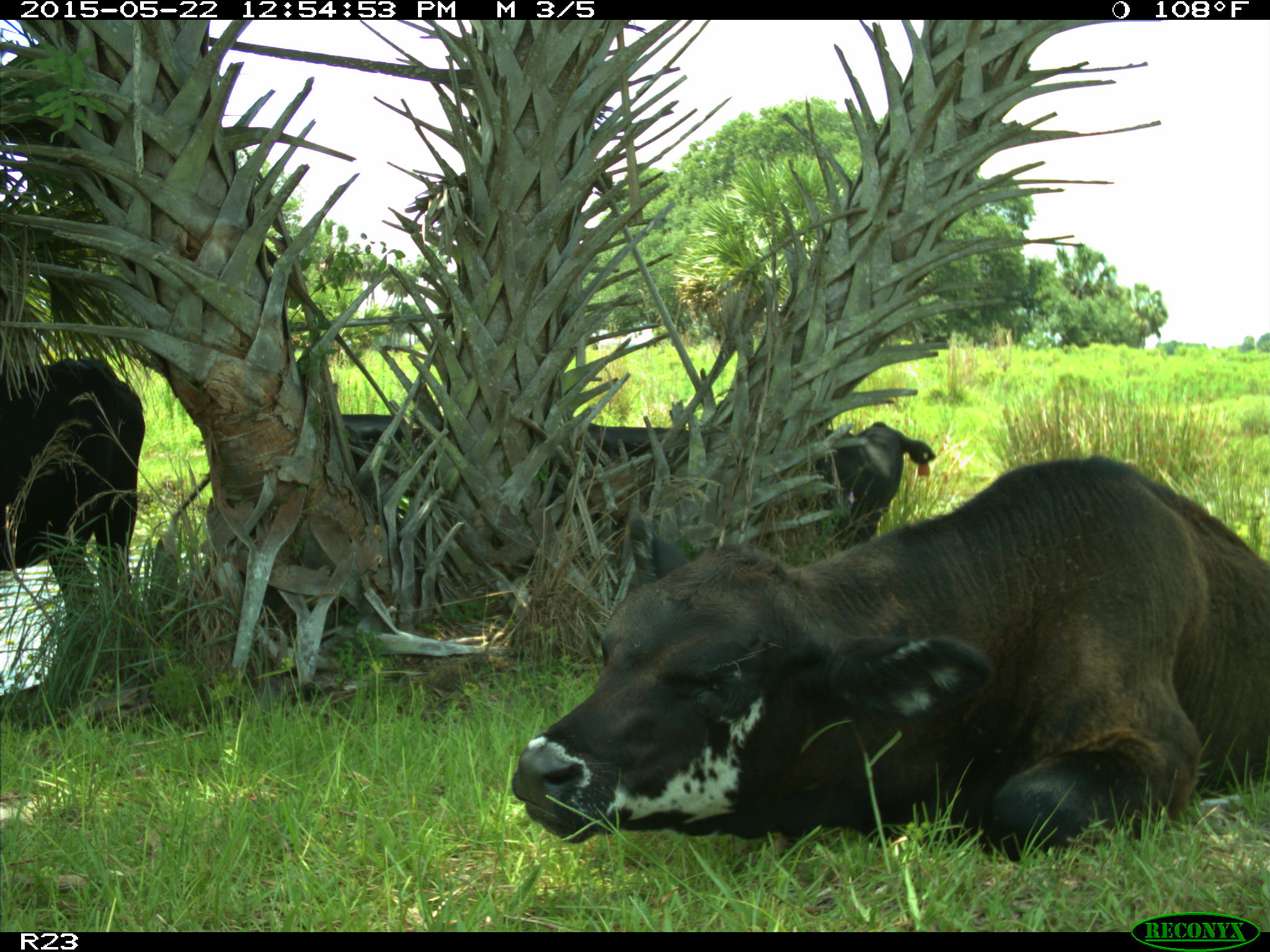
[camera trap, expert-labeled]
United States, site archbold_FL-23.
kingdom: Animalia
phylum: Chordata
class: Mammalia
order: Artiodactyla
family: Bovidae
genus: Bos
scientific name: Bos taurus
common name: domestic cow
Bos taurus (domestic cow).